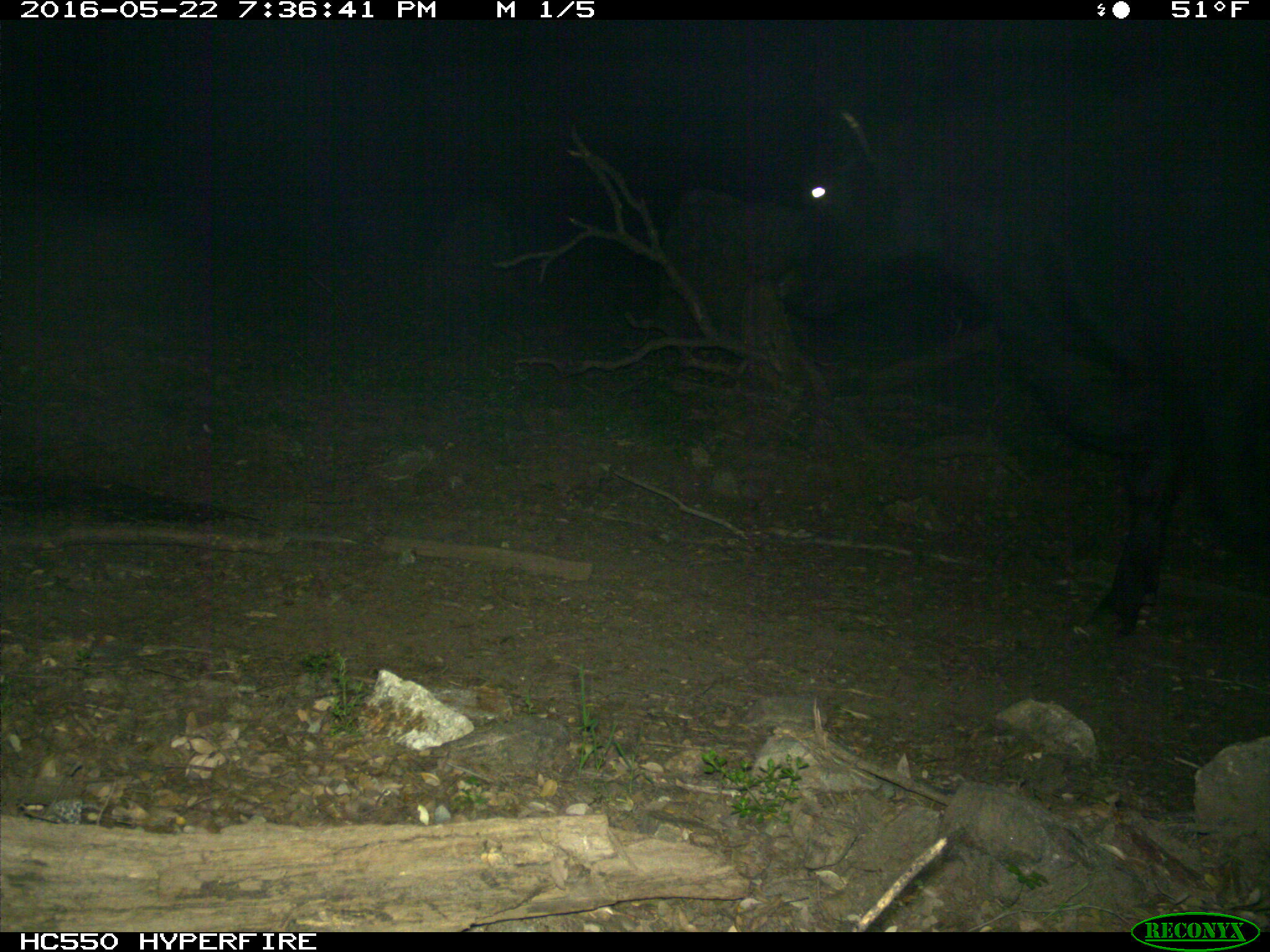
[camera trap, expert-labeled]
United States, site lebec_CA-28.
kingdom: Animalia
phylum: Chordata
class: Mammalia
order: Artiodactyla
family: Bovidae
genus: Bos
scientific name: Bos taurus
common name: domestic cow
Bos taurus (domestic cow).